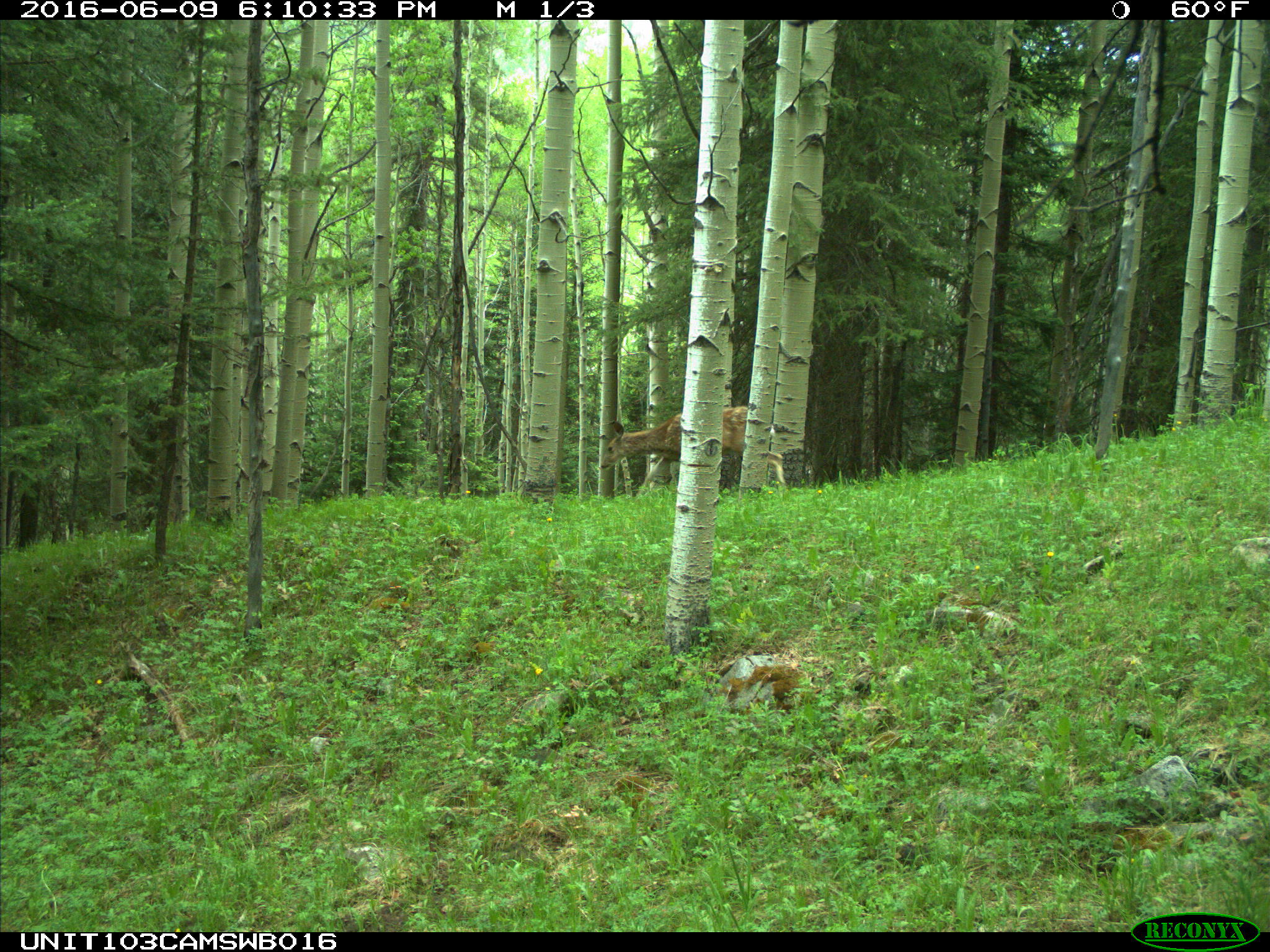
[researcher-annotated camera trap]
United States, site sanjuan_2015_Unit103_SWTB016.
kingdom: Animalia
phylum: Chordata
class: Mammalia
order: Artiodactyla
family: Cervidae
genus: Odocoileus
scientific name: Odocoileus hemionus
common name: mule deer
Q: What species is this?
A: Odocoileus hemionus (mule deer).